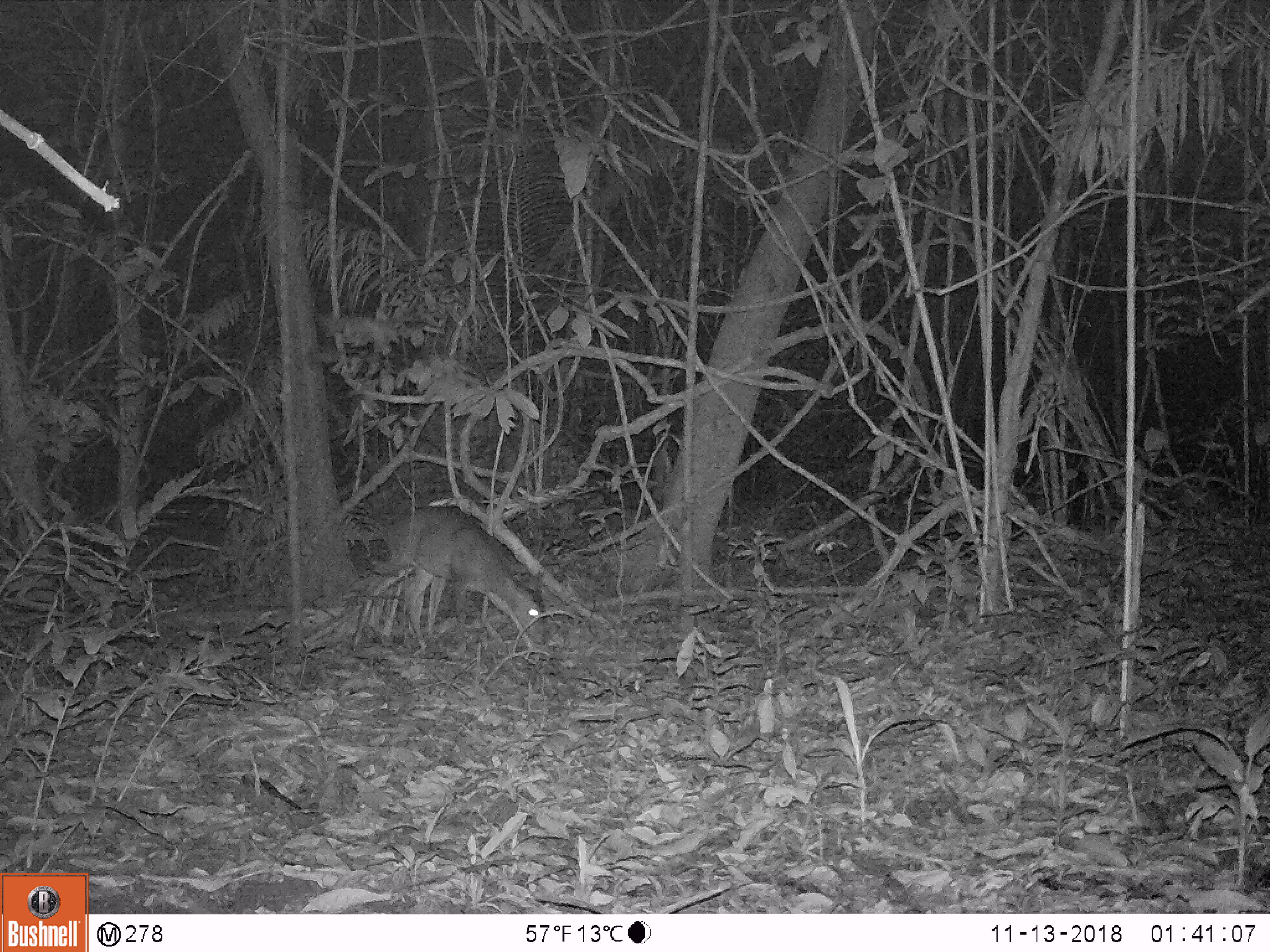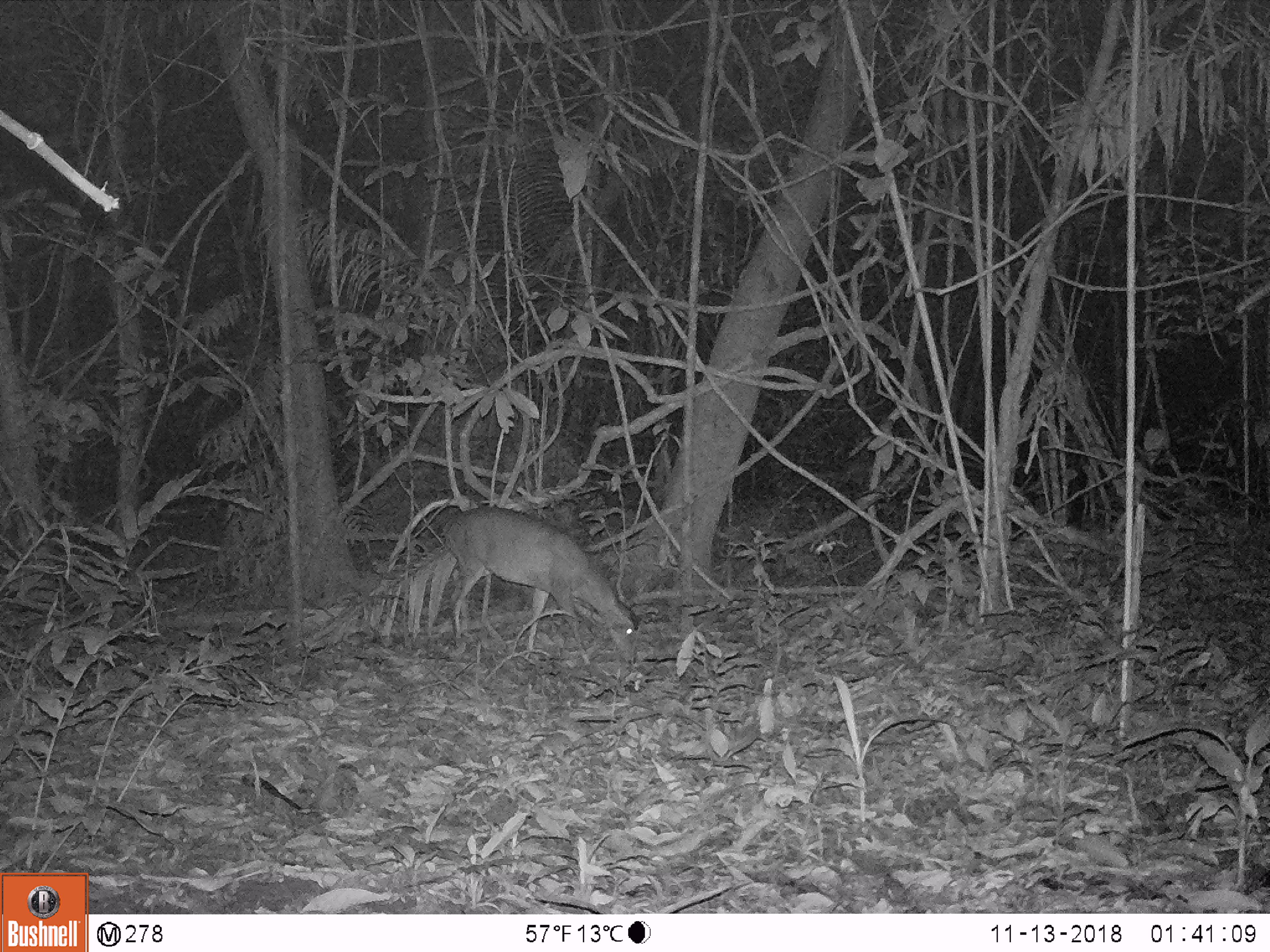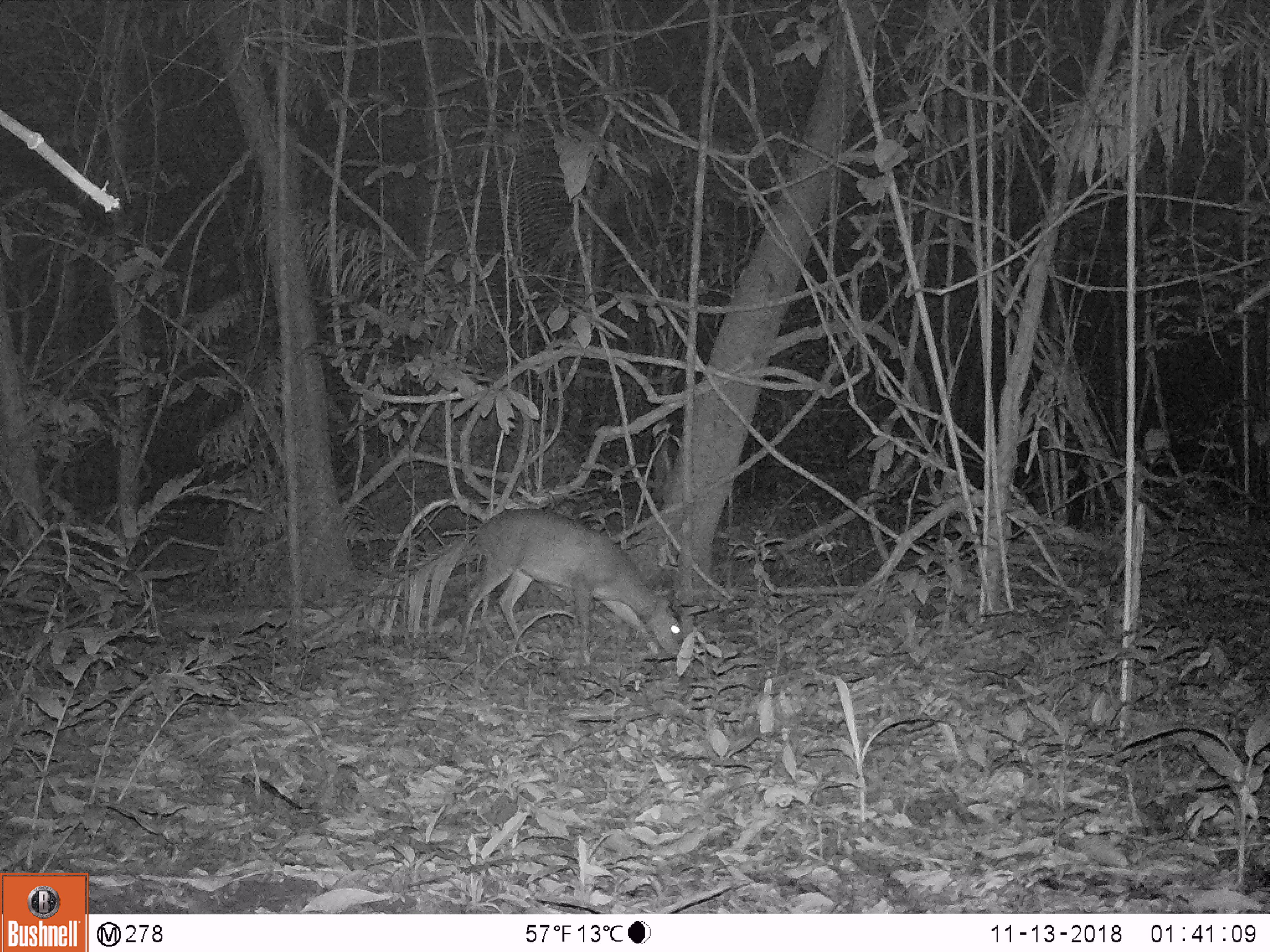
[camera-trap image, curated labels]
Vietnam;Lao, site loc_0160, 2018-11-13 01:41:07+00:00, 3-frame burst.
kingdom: Animalia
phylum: Chordata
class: Mammalia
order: Artiodactyla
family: Cervidae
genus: Muntiacus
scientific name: Muntiacus vuquangensis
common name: large-antlered muntjac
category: large antlered muntjac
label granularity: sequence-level